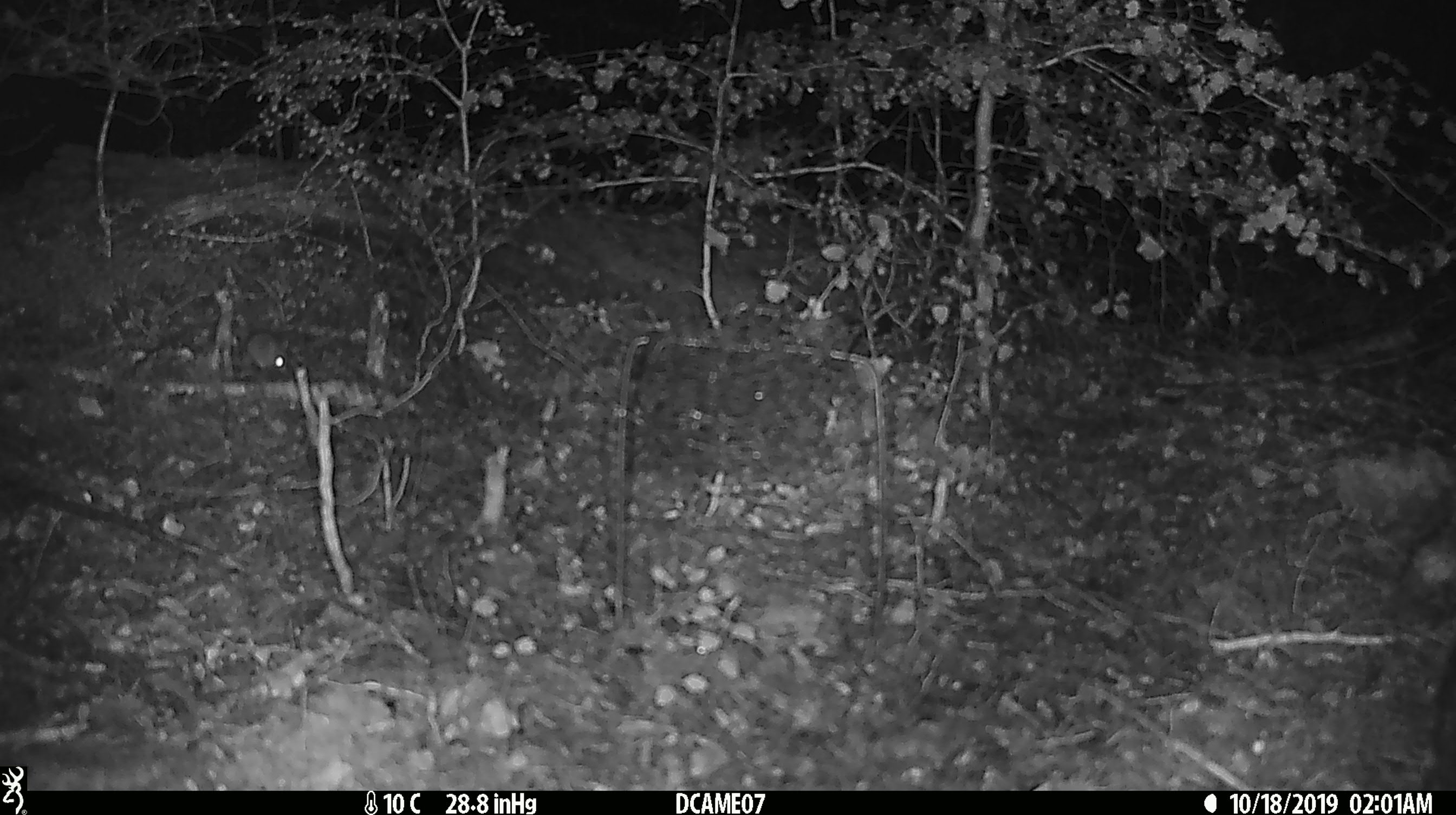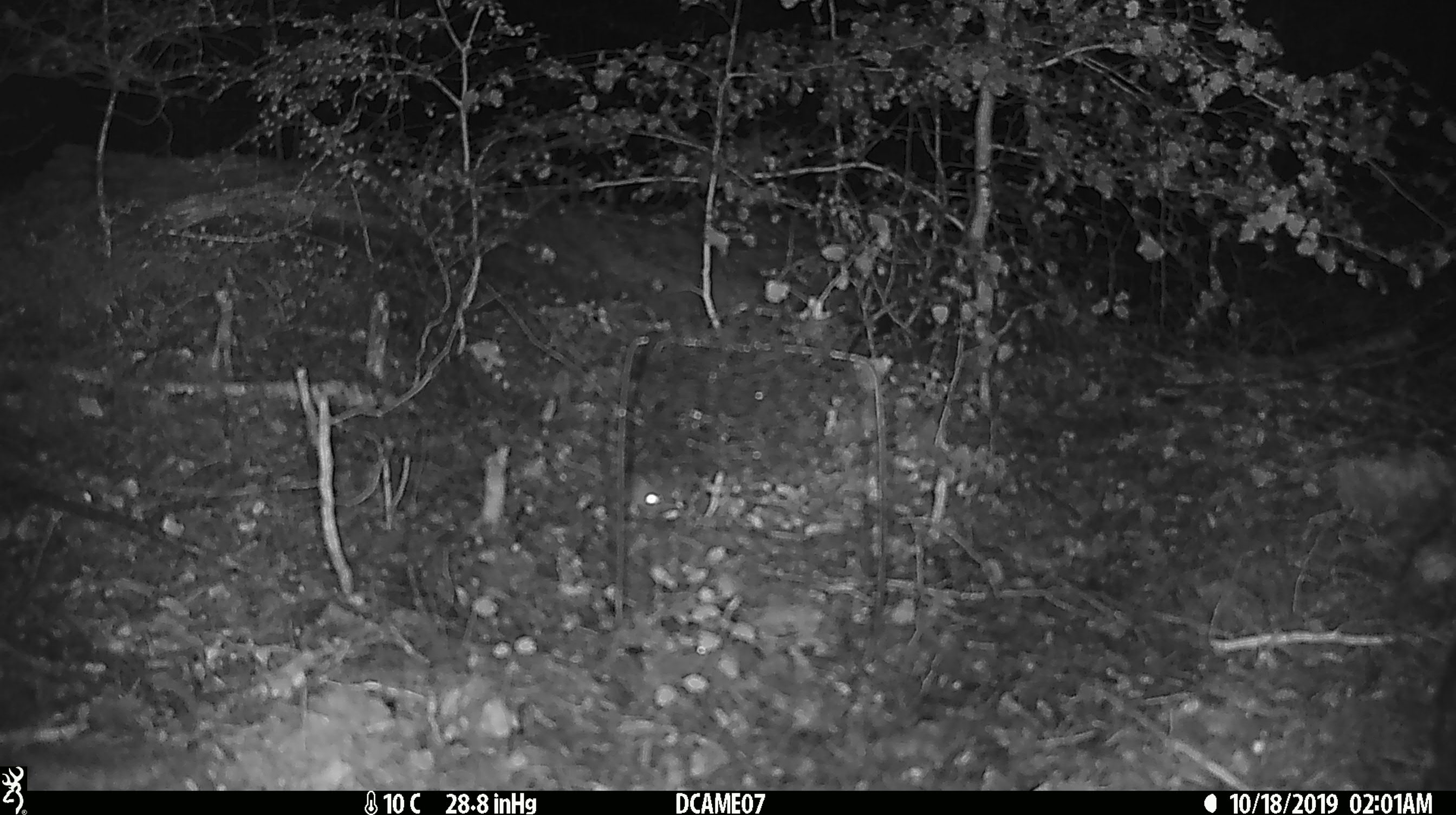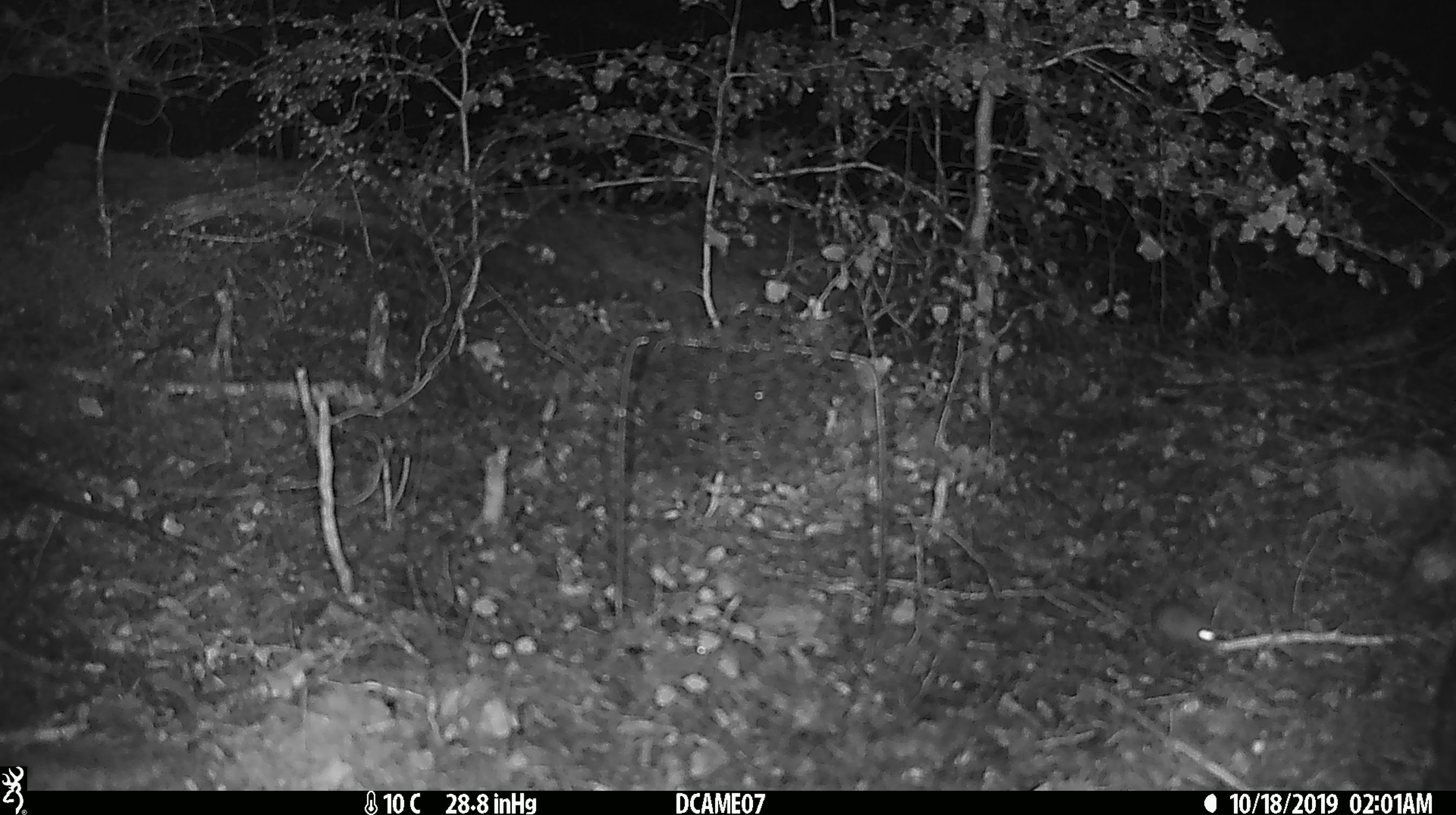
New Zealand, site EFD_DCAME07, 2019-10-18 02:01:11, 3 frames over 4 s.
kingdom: Animalia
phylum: Chordata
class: Mammalia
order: Rodentia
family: Muridae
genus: Mus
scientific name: Mus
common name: mouse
Mouse (Mus).